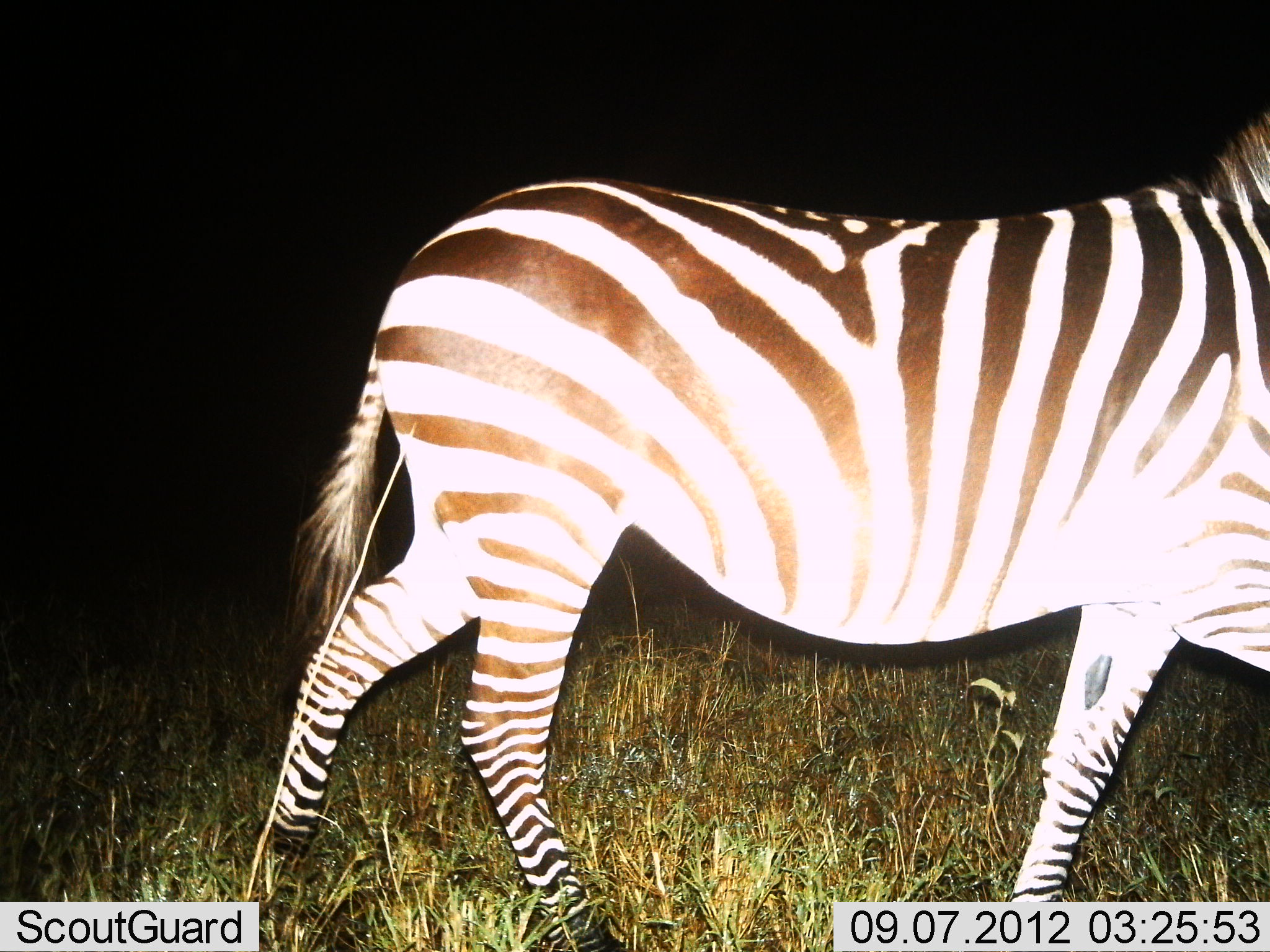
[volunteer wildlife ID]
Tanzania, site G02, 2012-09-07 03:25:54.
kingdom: Animalia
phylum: Chordata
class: Mammalia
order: Perissodactyla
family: Equidae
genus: Equus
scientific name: Equus quagga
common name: plains zebra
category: zebra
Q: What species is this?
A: Zebra (plains zebra) (Equus quagga).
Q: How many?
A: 1.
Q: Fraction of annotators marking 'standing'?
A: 10%.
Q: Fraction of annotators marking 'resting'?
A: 0%.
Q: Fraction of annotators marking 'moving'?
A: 90%.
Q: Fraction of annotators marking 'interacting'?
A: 0%.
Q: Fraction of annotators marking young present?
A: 0%.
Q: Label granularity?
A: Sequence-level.